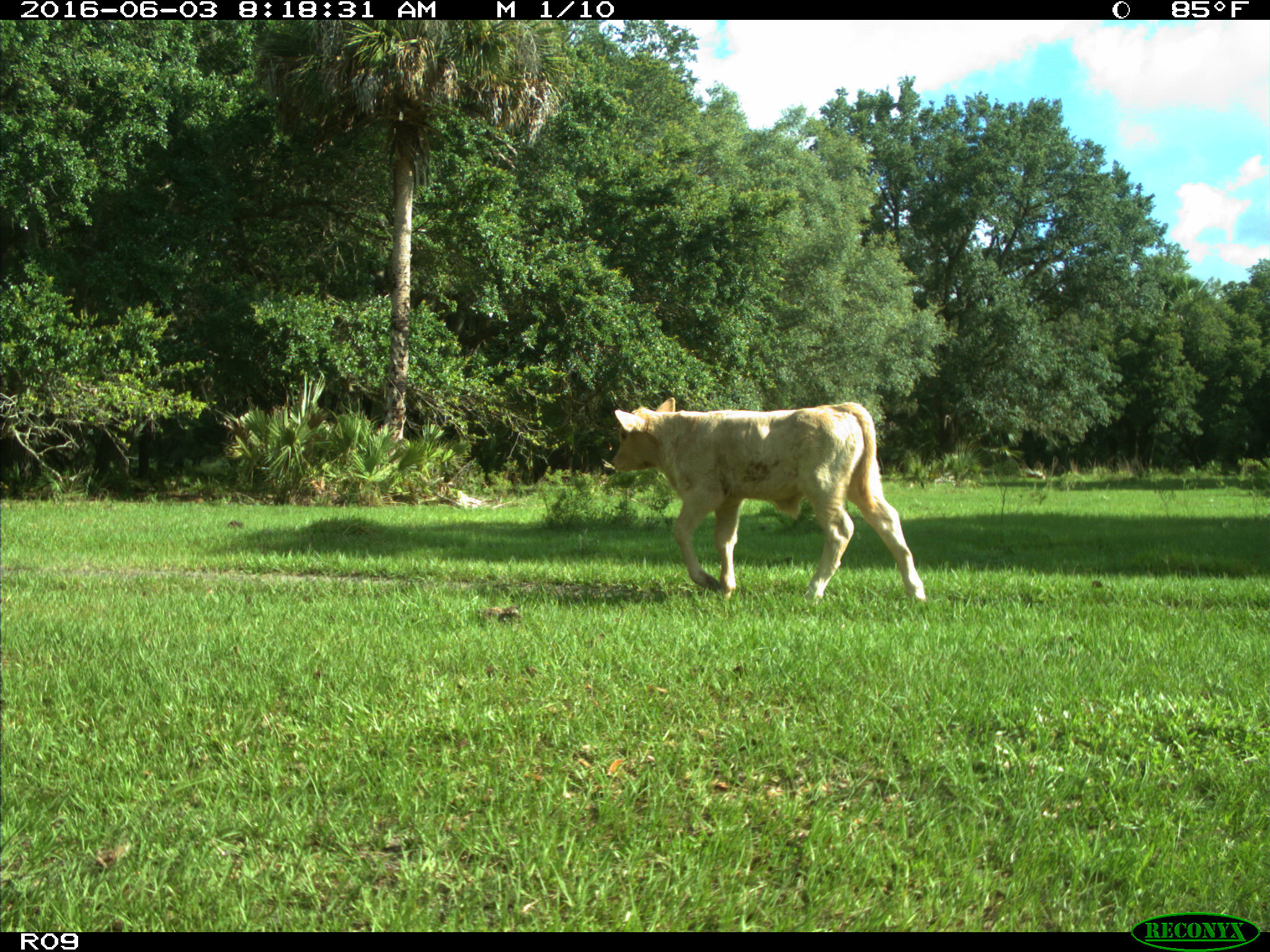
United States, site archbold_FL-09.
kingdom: Animalia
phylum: Chordata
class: Mammalia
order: Artiodactyla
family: Bovidae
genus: Bos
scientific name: Bos taurus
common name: domestic cow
Bos taurus (domestic cow).